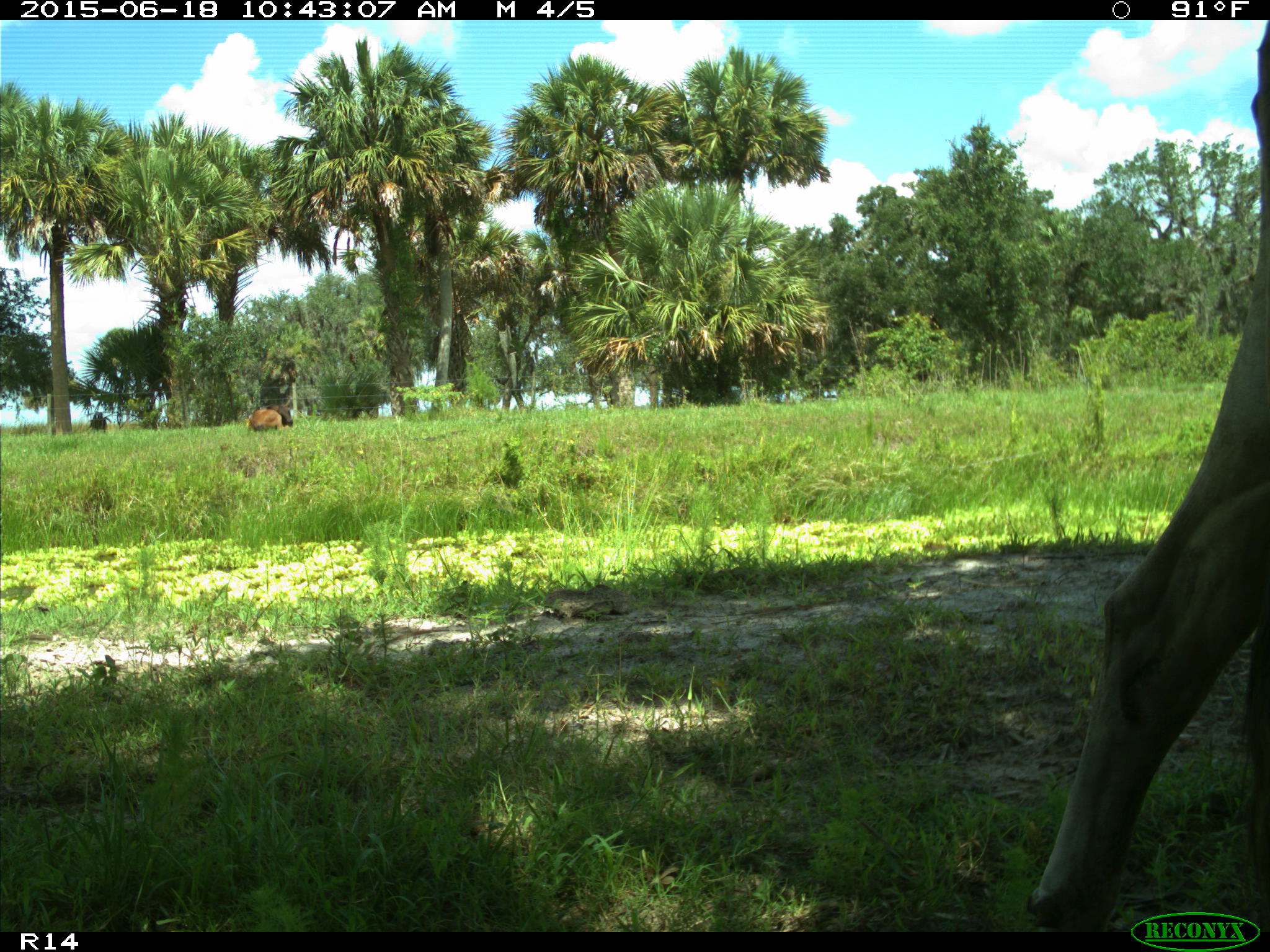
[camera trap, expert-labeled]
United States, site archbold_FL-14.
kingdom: Animalia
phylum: Chordata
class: Mammalia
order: Artiodactyla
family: Bovidae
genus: Bos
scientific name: Bos taurus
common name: domestic cow